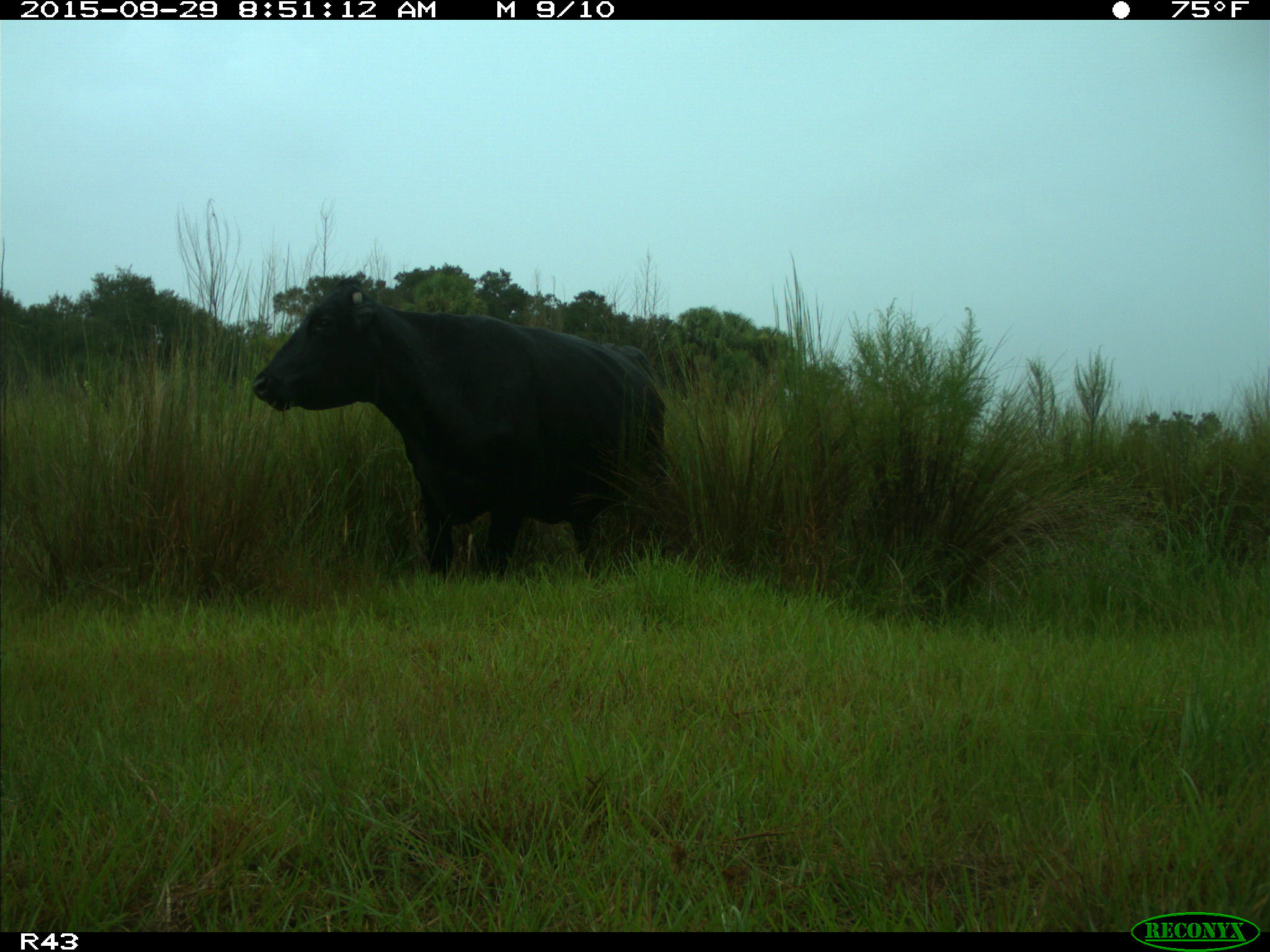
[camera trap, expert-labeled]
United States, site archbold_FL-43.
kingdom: Animalia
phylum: Chordata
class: Mammalia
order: Artiodactyla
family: Bovidae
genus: Bos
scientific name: Bos taurus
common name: domestic cow